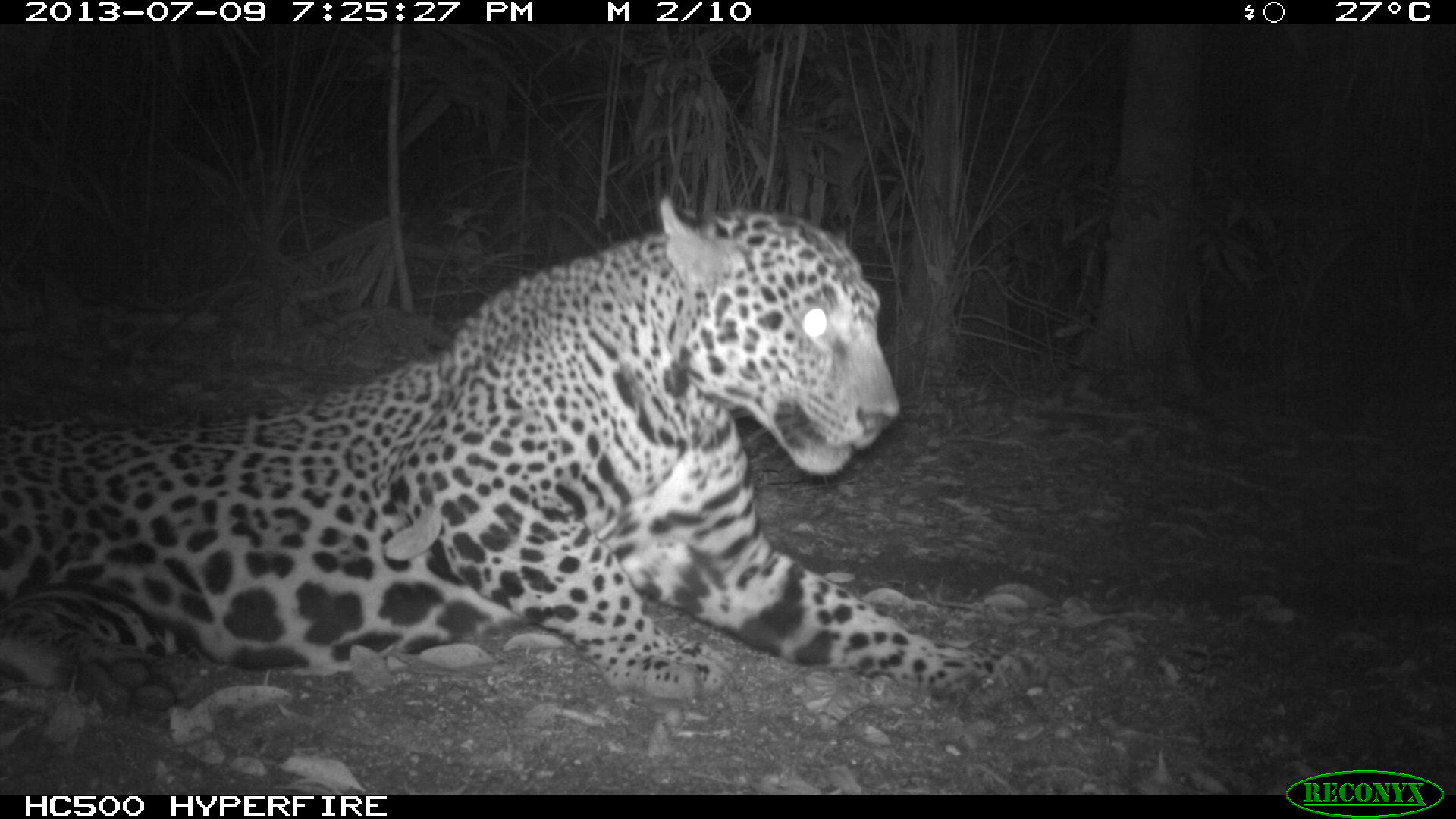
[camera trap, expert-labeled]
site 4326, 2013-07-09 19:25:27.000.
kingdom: Animalia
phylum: Chordata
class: Mammalia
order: Carnivora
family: Felidae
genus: Panthera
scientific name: Panthera onca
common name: jaguar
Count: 1.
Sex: male.